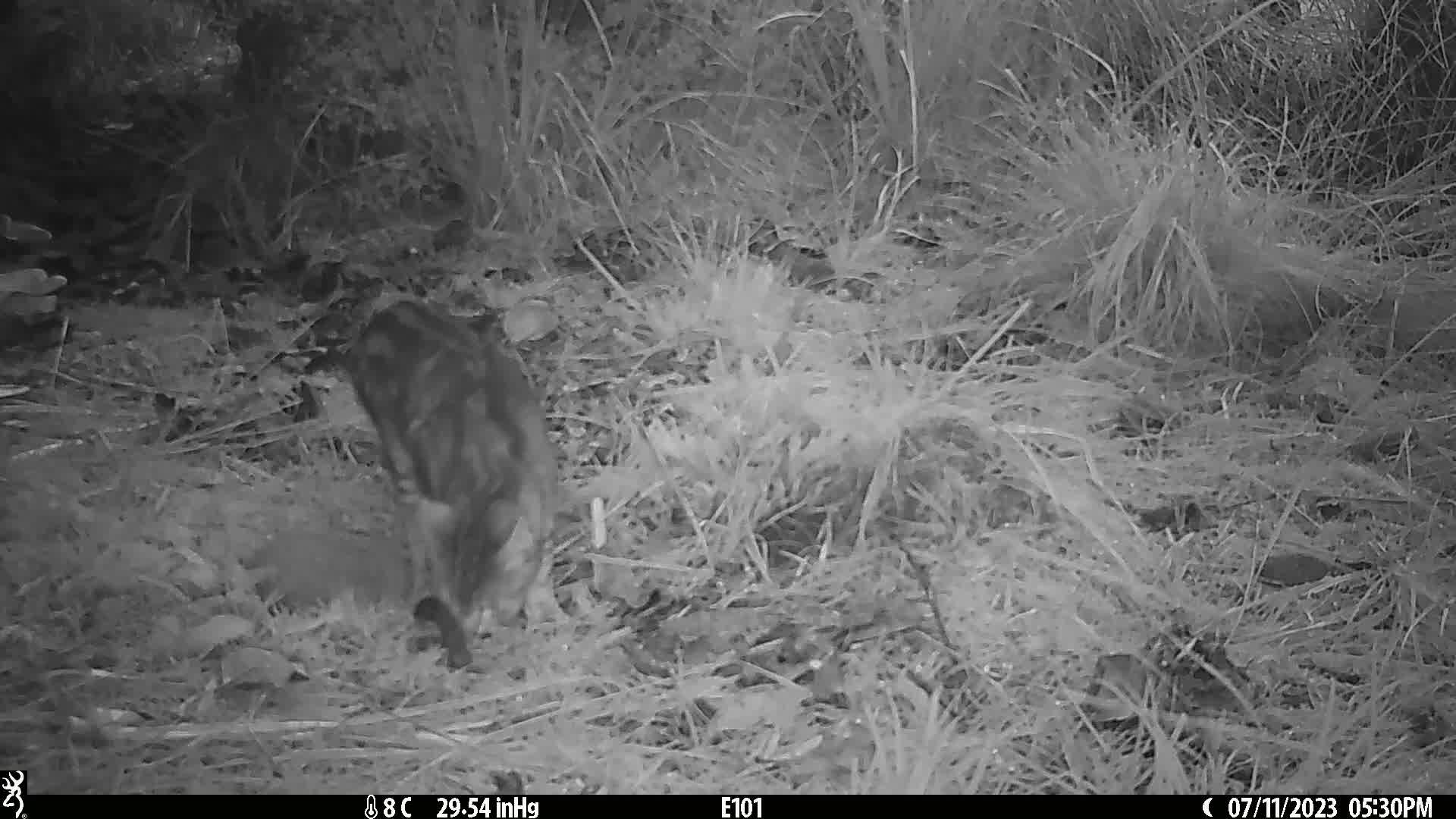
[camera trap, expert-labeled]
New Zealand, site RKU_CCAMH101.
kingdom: Animalia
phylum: Chordata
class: Mammalia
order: Carnivora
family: Felidae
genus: Felis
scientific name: Felis catus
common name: domestic cat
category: cat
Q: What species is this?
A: Cat (domestic cat) (Felis catus).